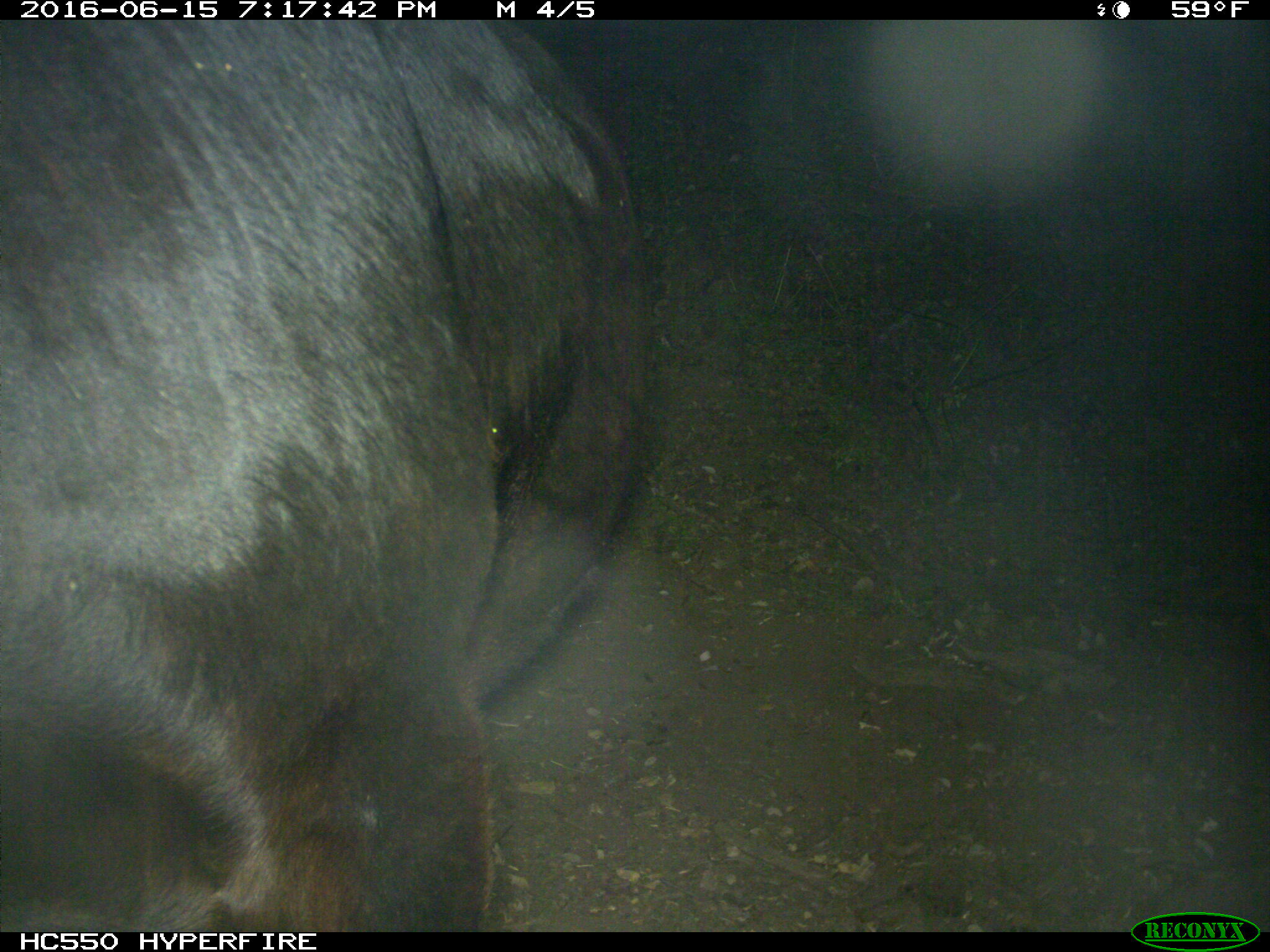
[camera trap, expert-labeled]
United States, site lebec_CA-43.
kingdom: Animalia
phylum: Chordata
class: Mammalia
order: Artiodactyla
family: Bovidae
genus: Bos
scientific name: Bos taurus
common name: domestic cow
Bos taurus (domestic cow).